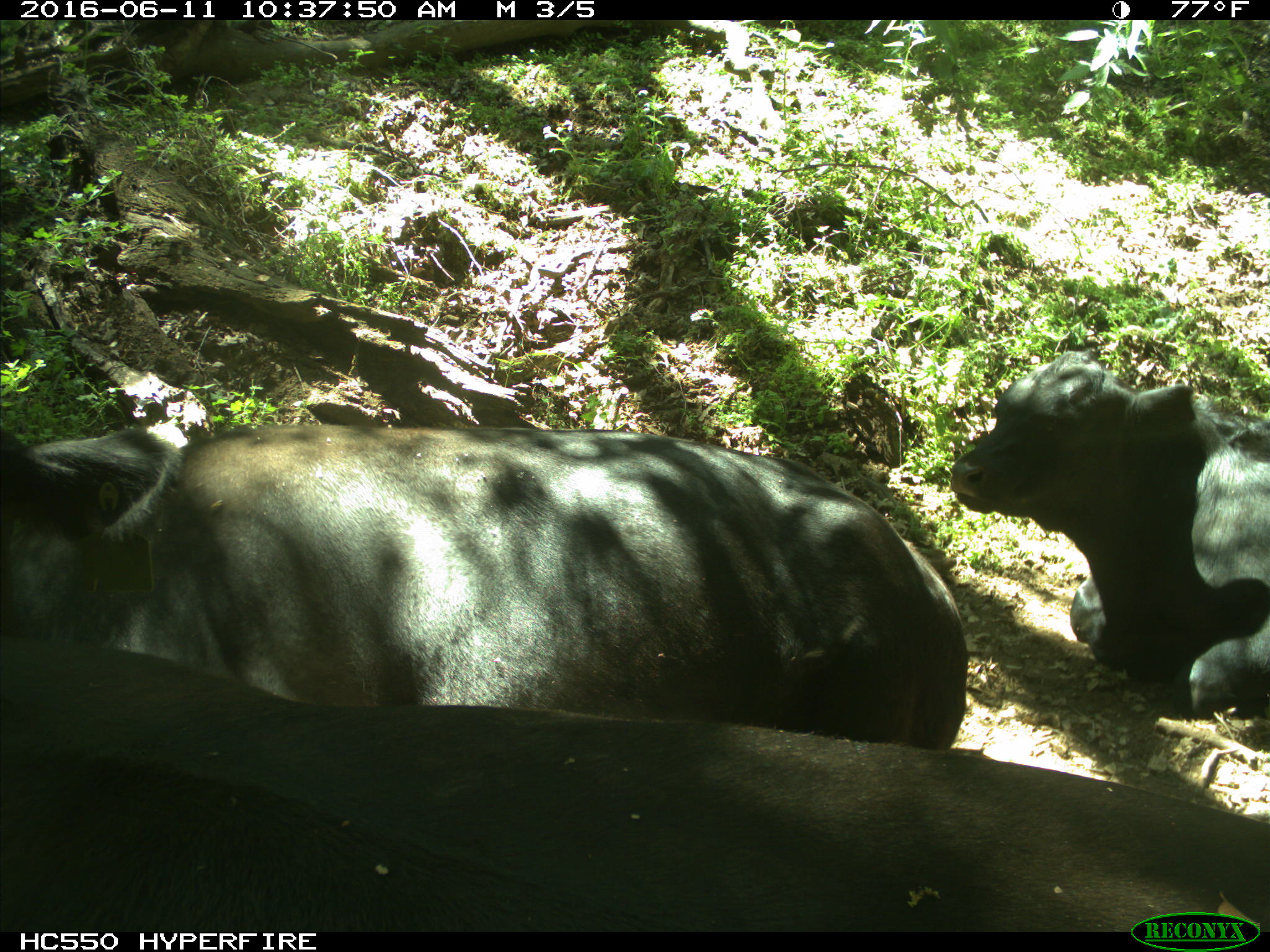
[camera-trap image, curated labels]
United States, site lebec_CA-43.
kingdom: Animalia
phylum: Chordata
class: Mammalia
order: Artiodactyla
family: Bovidae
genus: Bos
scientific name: Bos taurus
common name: domestic cow